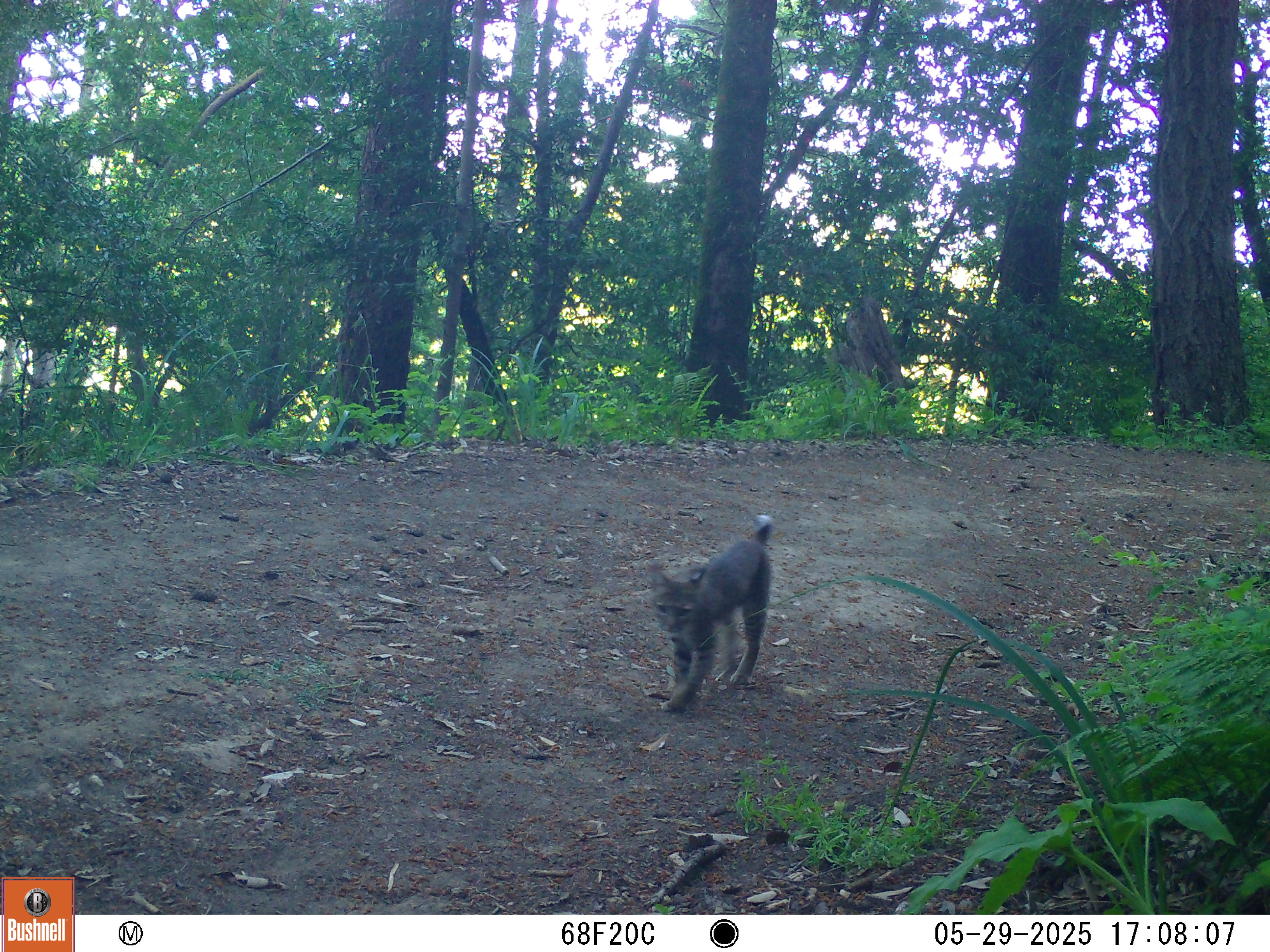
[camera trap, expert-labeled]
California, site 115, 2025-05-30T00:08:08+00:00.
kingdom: Animalia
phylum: Chordata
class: Mammalia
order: Carnivora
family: Felidae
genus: Lynx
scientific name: Lynx rufus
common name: bobcat